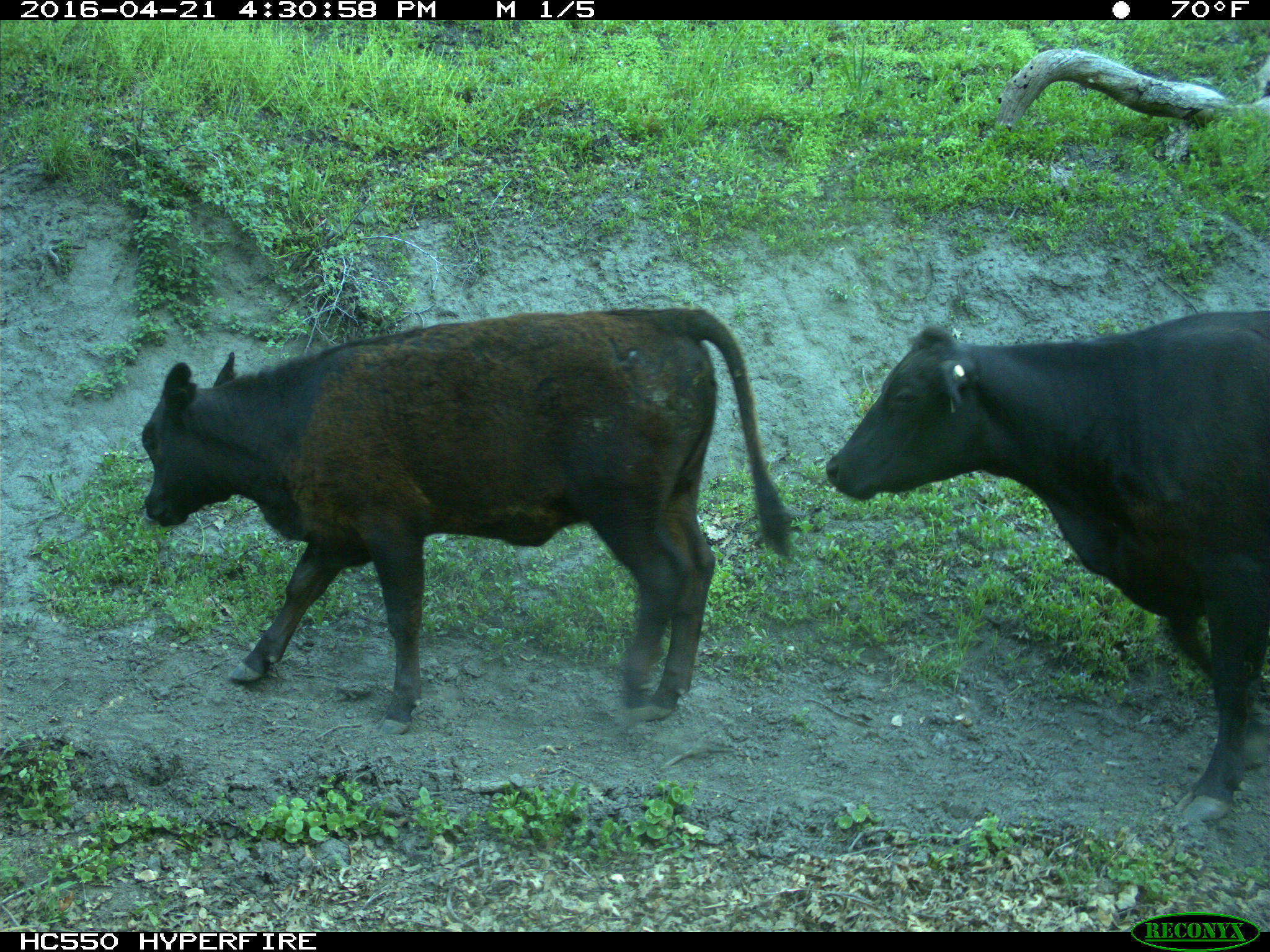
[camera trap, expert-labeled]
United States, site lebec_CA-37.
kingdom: Animalia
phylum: Chordata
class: Mammalia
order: Artiodactyla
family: Bovidae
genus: Bos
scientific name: Bos taurus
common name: domestic cow